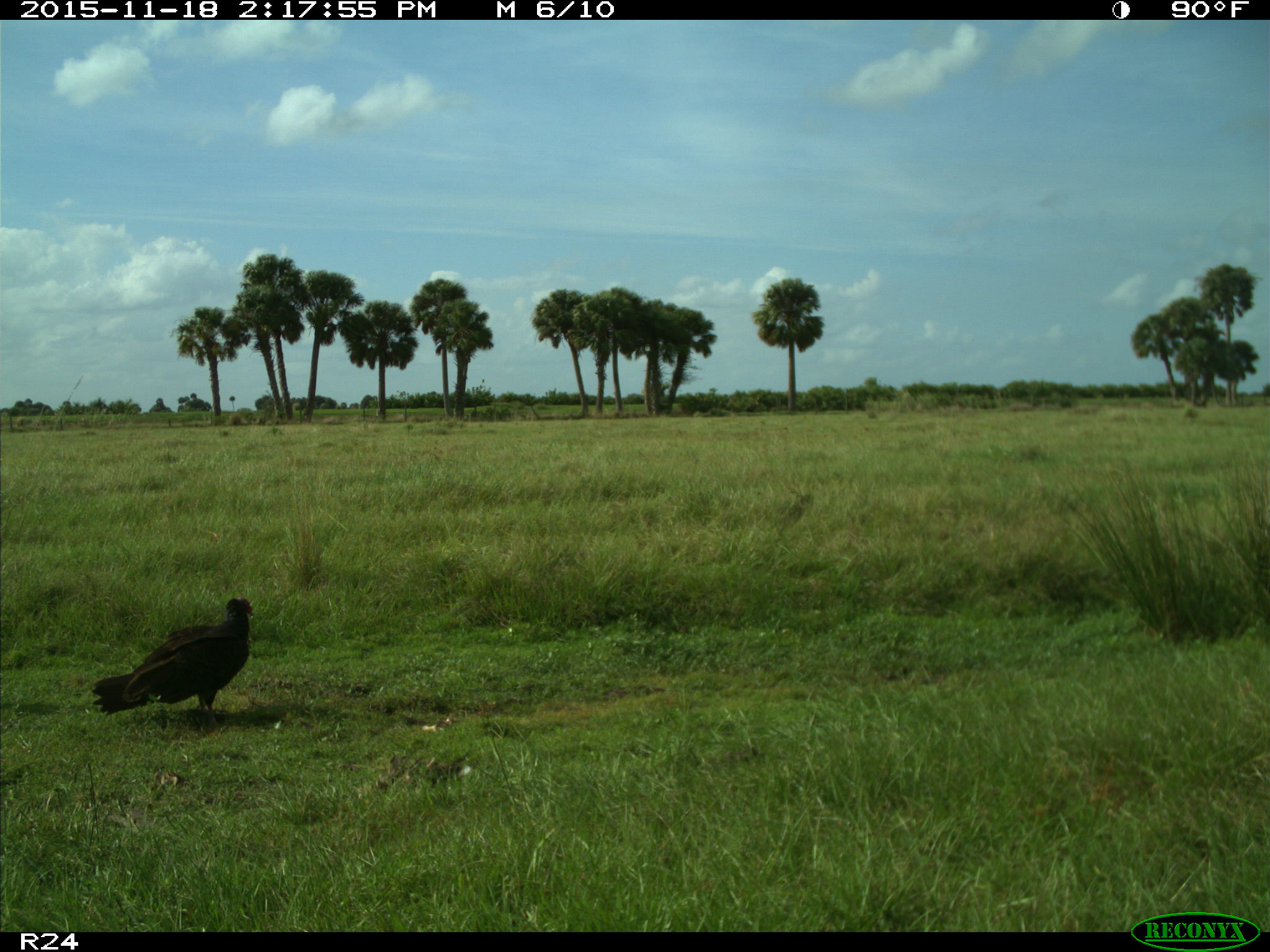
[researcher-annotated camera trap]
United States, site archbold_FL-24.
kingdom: Animalia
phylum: Chordata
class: Aves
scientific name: Aves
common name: birds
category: unidentified bird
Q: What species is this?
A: Unidentified bird (birds) (Aves).